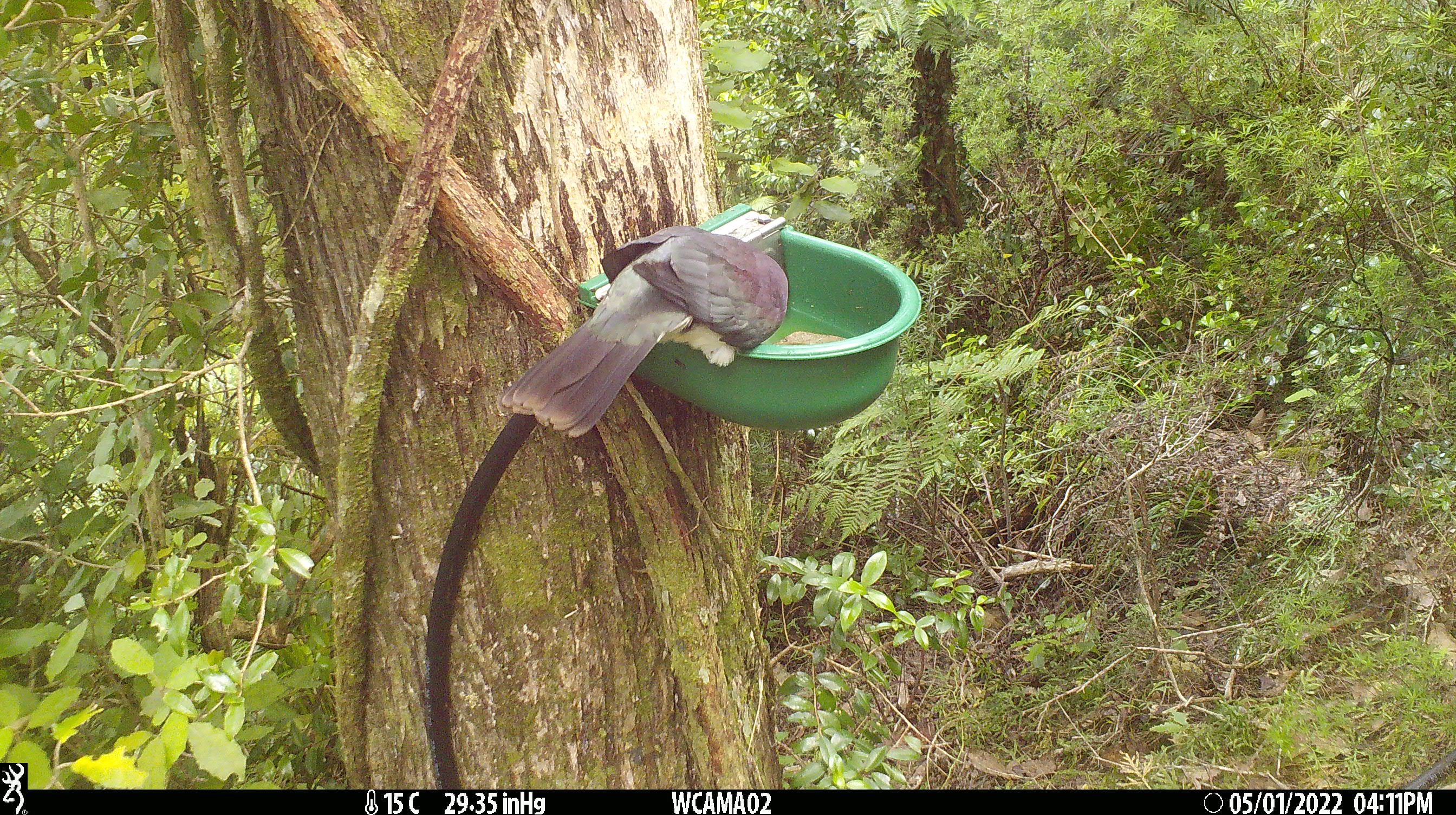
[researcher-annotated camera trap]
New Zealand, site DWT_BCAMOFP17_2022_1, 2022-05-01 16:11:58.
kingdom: Animalia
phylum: Chordata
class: Aves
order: Columbiformes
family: Columbidae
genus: Hemiphaga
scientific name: Hemiphaga novaeseelandiae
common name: new zealand pigeon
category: kereru